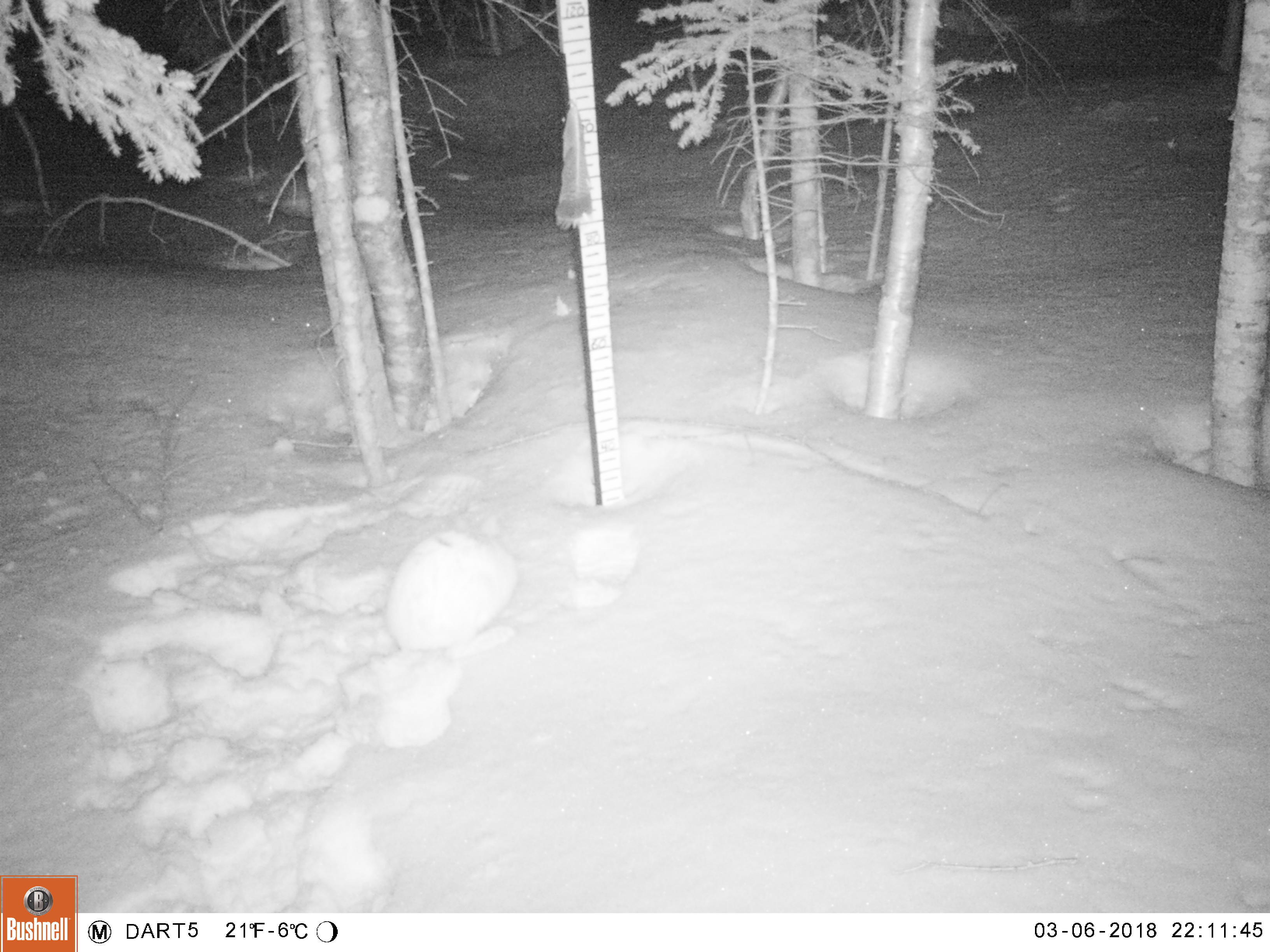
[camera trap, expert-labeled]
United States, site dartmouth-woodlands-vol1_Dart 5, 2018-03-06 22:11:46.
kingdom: Animalia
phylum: Chordata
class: Mammalia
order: Lagomorpha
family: Leporidae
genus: Lepus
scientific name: Lepus americanus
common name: snowshoe hare